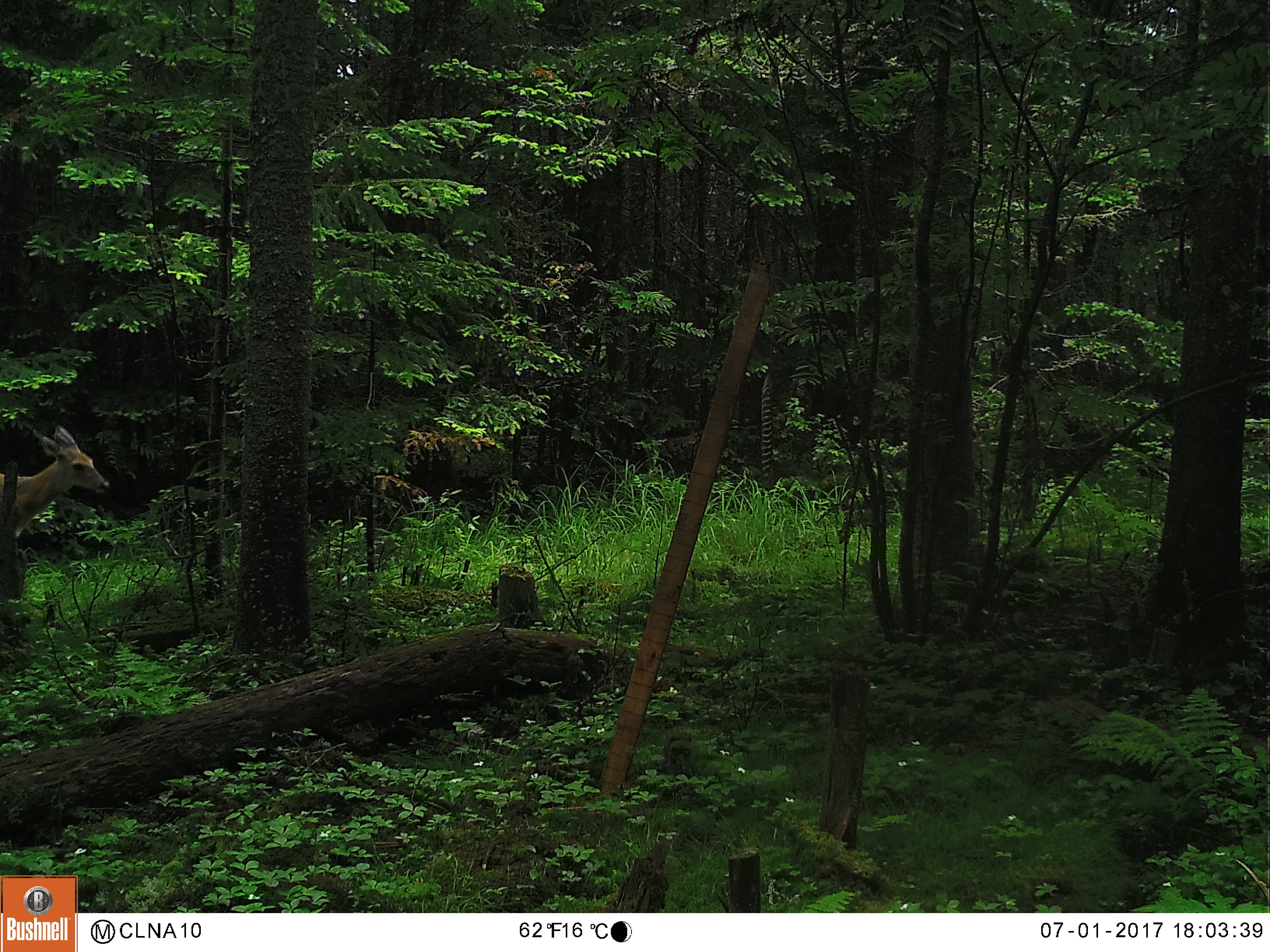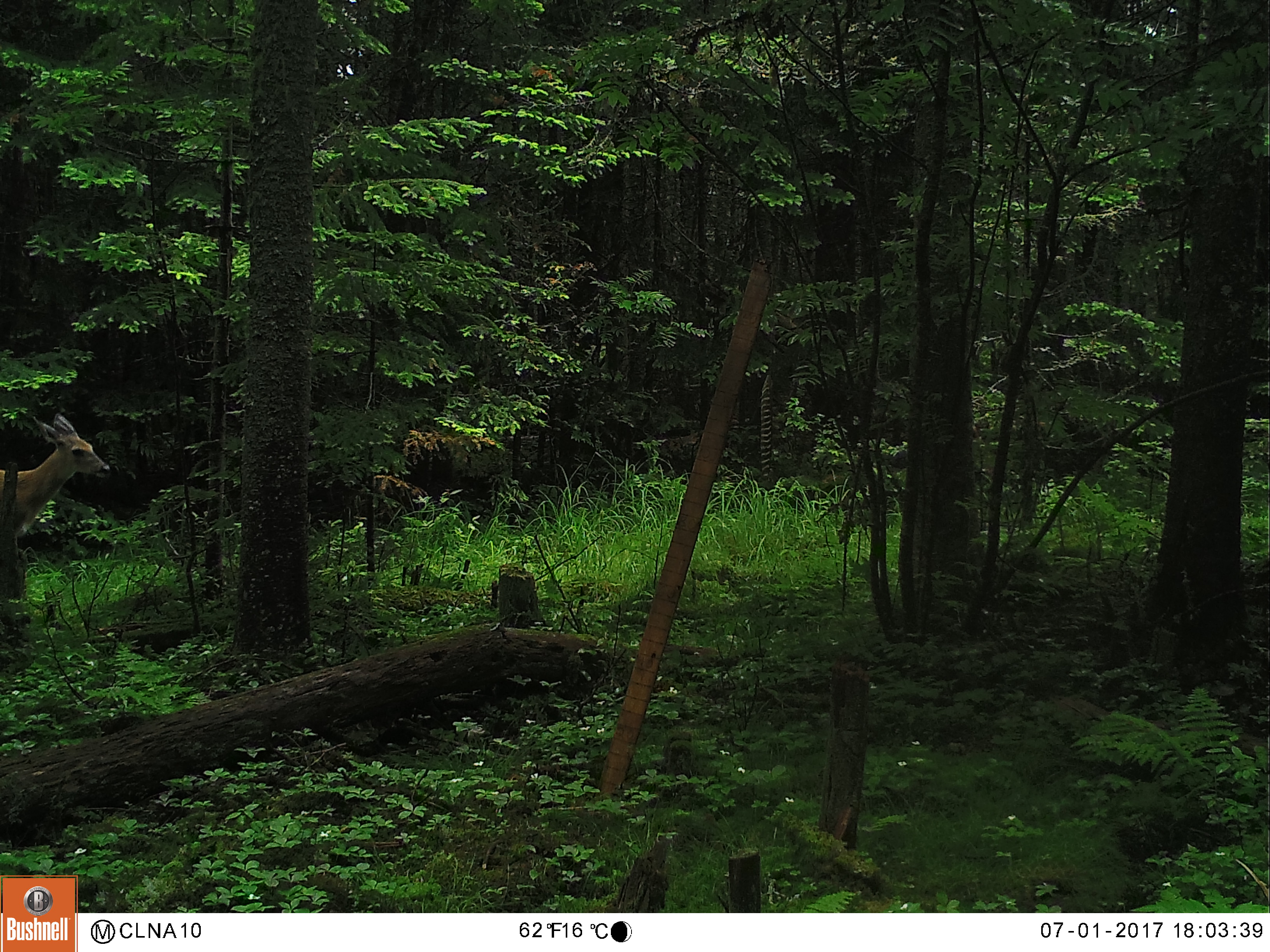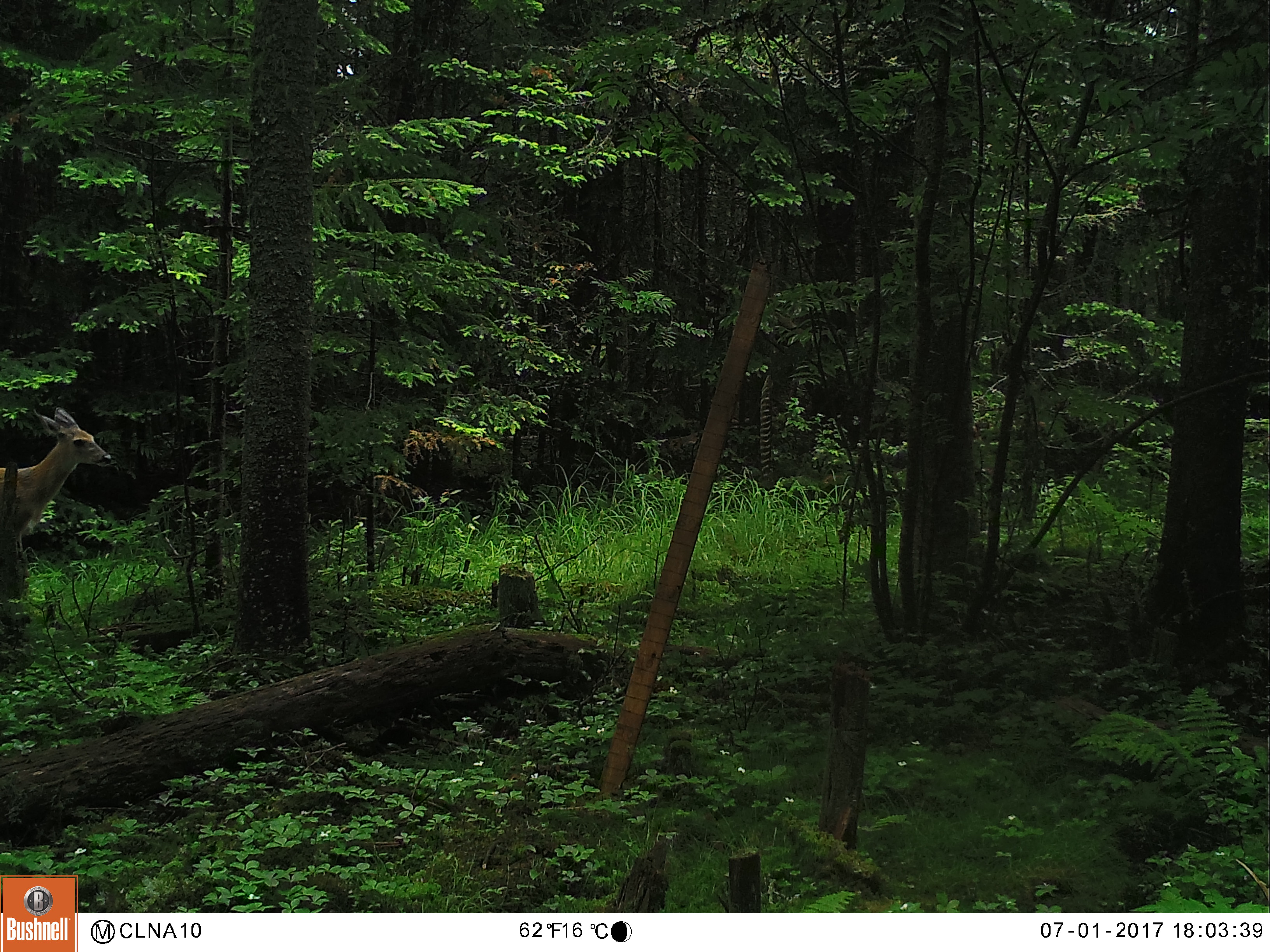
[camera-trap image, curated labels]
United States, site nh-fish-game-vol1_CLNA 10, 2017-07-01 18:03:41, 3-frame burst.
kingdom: Animalia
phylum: Chordata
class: Mammalia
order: Artiodactyla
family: Cervidae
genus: Odocoileus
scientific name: Odocoileus virginianus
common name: white-tailed deer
White-tailed deer (Odocoileus virginianus).